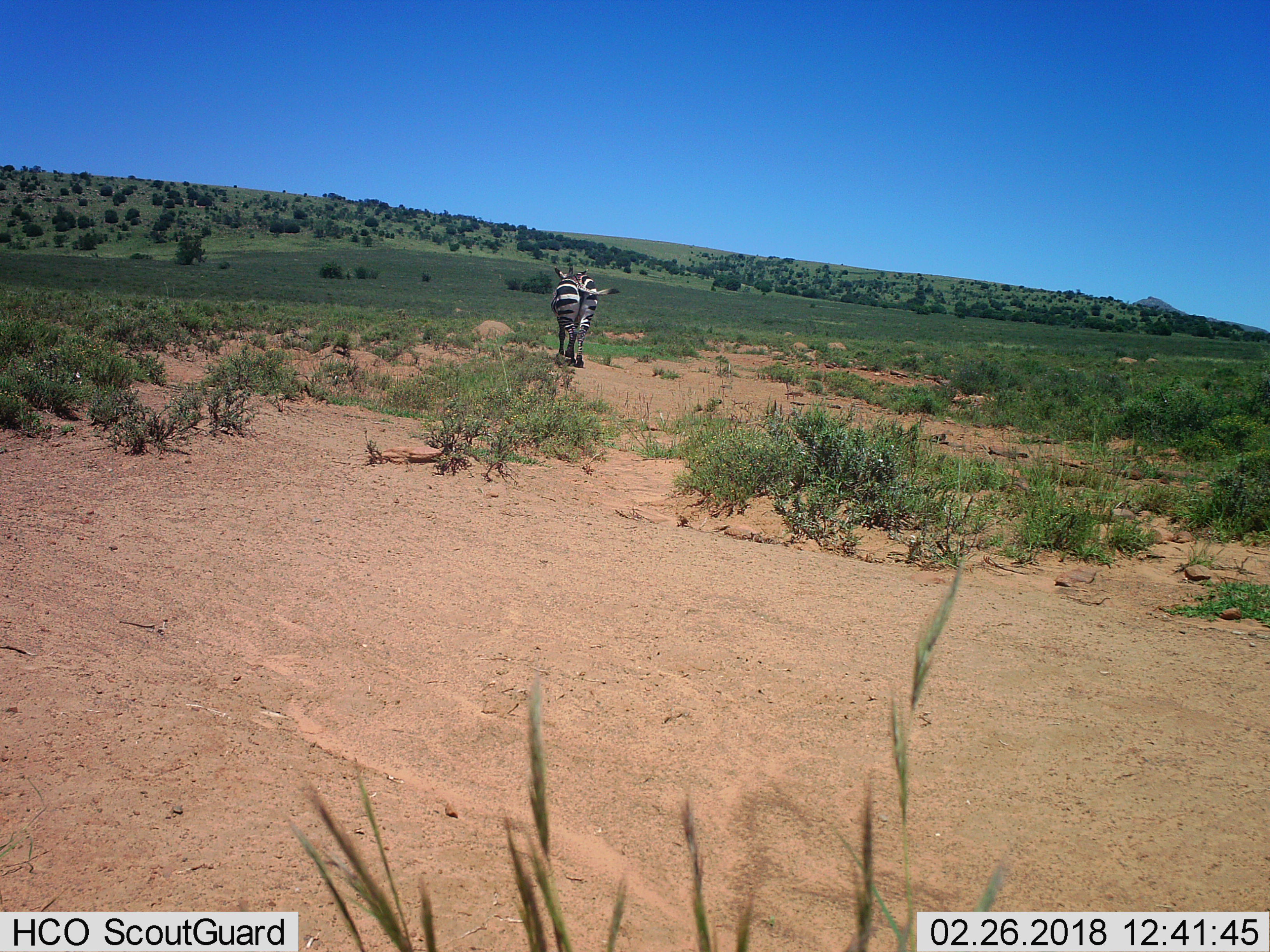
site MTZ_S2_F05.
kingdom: Animalia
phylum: Chordata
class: Mammalia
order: Perissodactyla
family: Equidae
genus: Equus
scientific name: Equus zebra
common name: mountain zebra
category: zebramountain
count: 1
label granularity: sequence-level